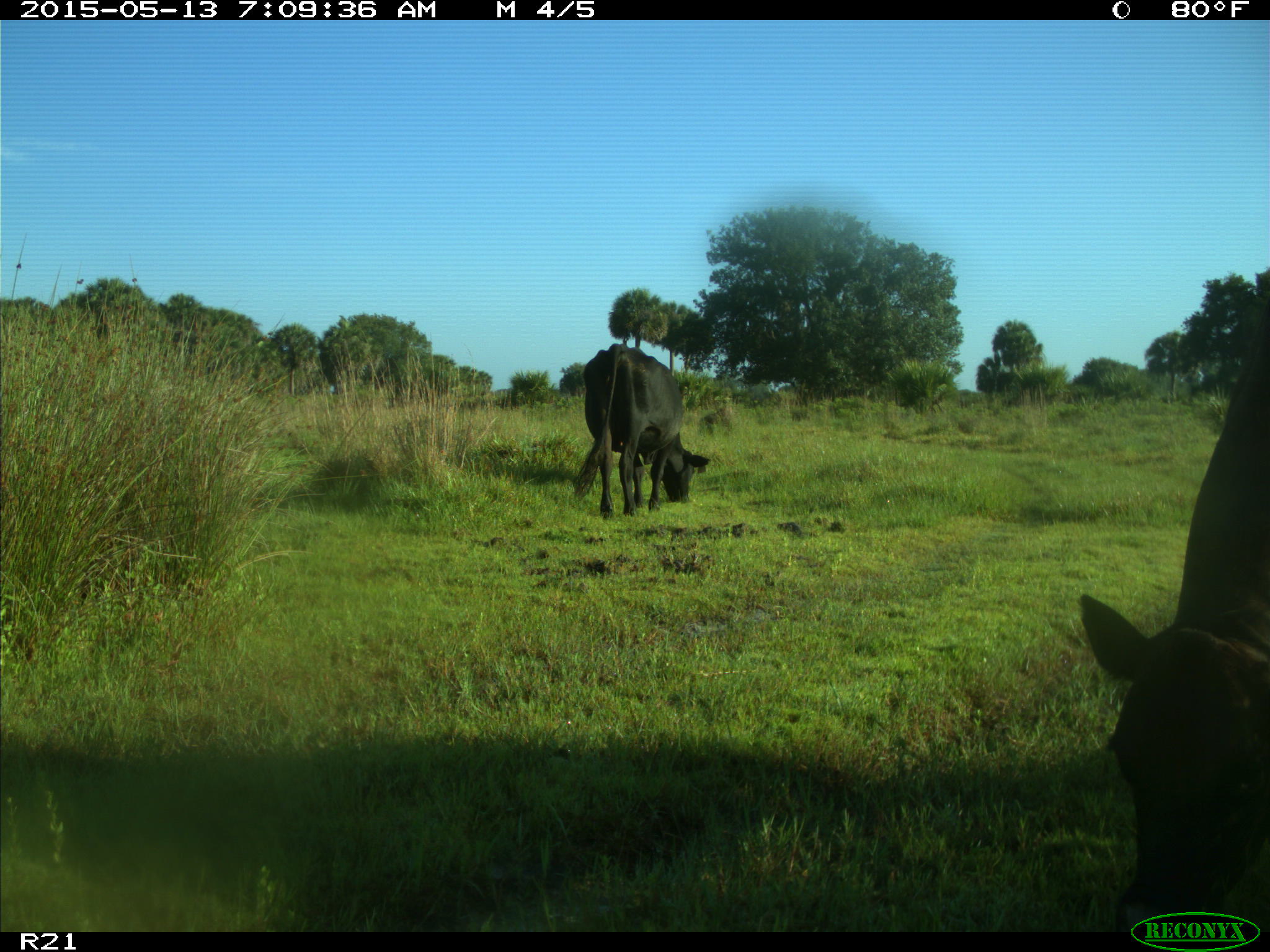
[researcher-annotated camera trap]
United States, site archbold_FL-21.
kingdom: Animalia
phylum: Chordata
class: Mammalia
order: Artiodactyla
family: Bovidae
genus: Bos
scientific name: Bos taurus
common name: domestic cow